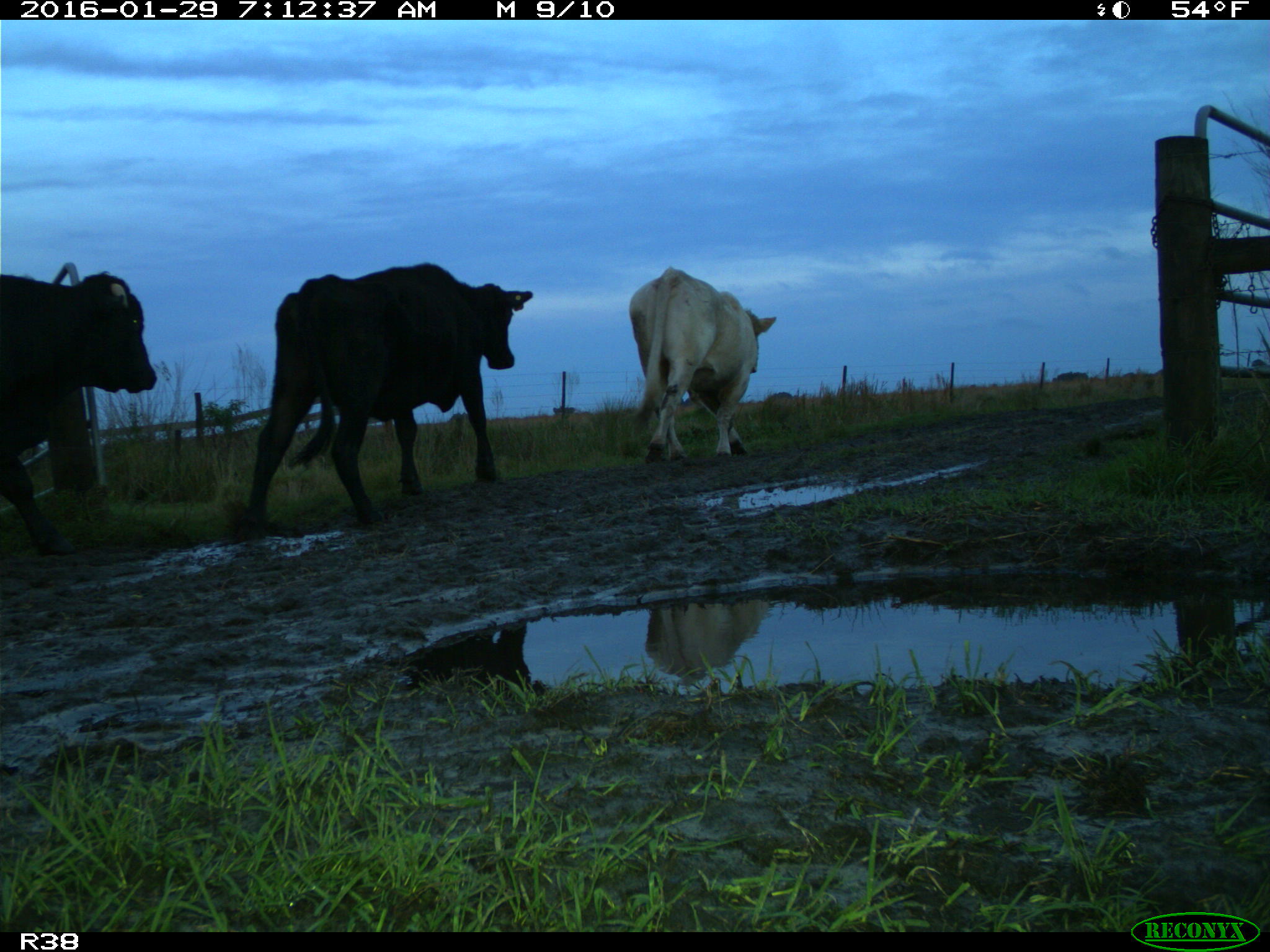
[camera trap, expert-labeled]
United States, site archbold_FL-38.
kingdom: Animalia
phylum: Chordata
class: Mammalia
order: Artiodactyla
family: Bovidae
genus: Bos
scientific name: Bos taurus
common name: domestic cow